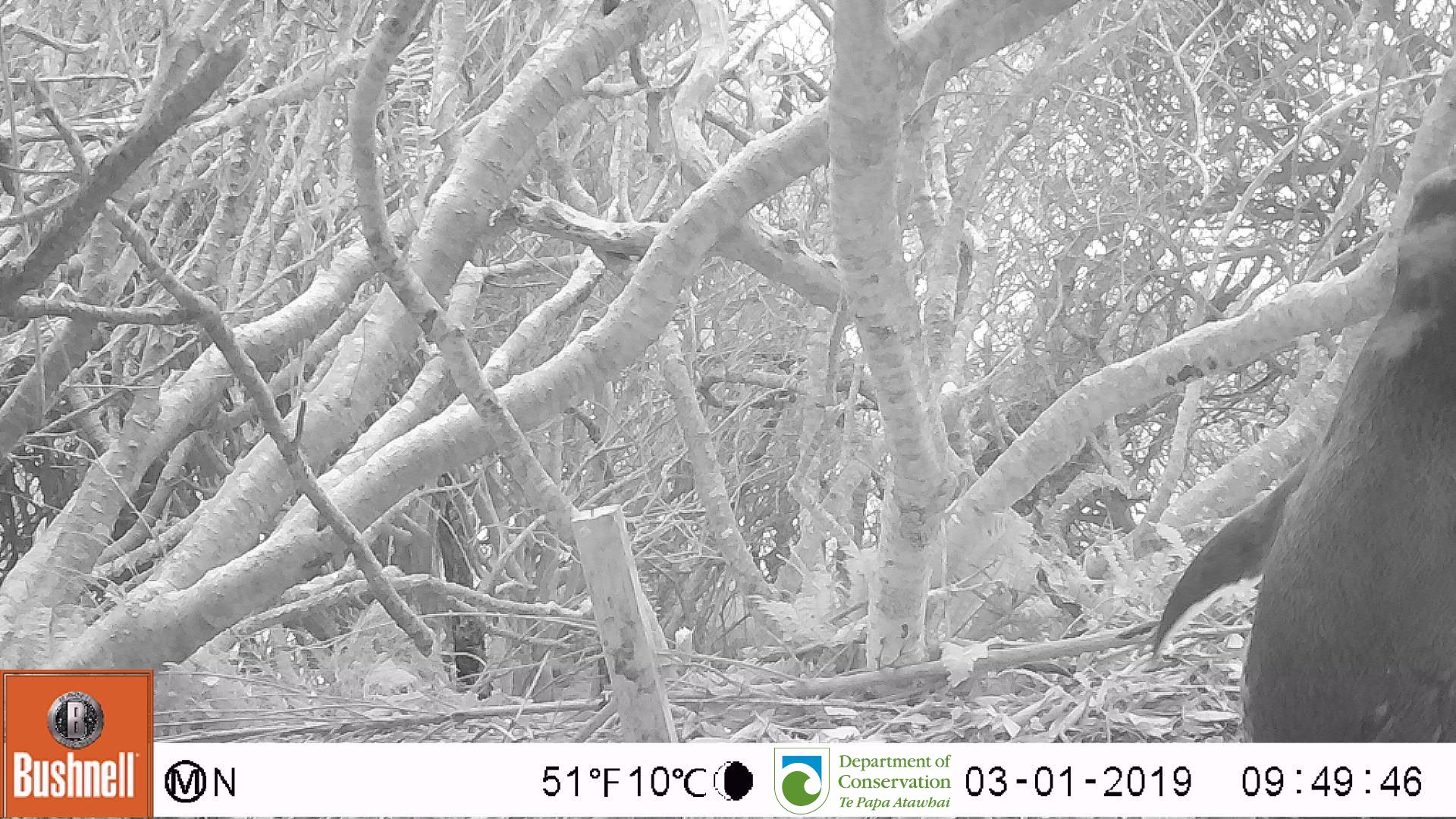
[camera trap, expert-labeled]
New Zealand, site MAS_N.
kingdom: Animalia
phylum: Chordata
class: Aves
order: Sphenisciformes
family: Spheniscidae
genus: Megadyptes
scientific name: Megadyptes antipodes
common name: yellow-eyed penguin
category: yellow eyed penguin